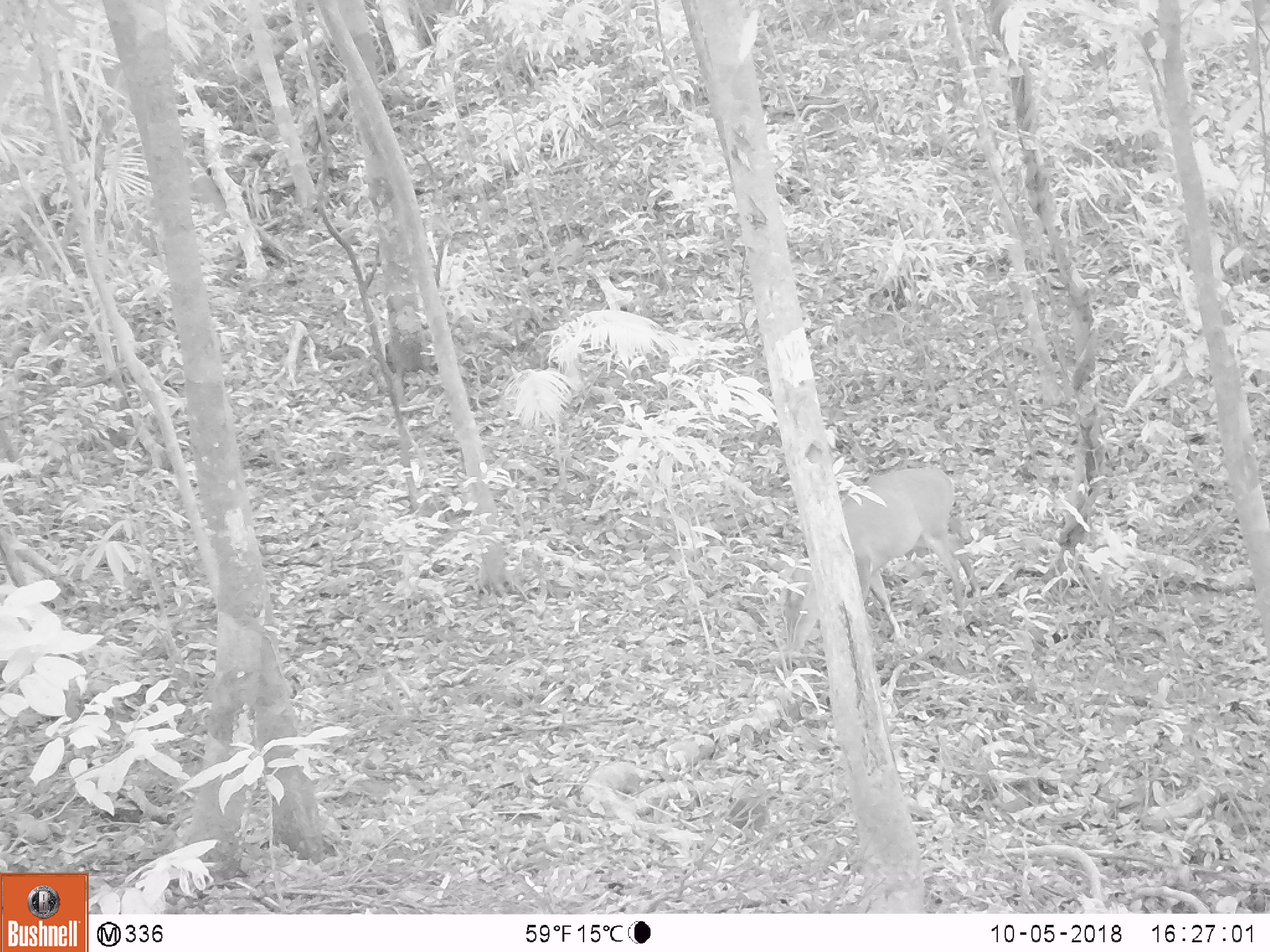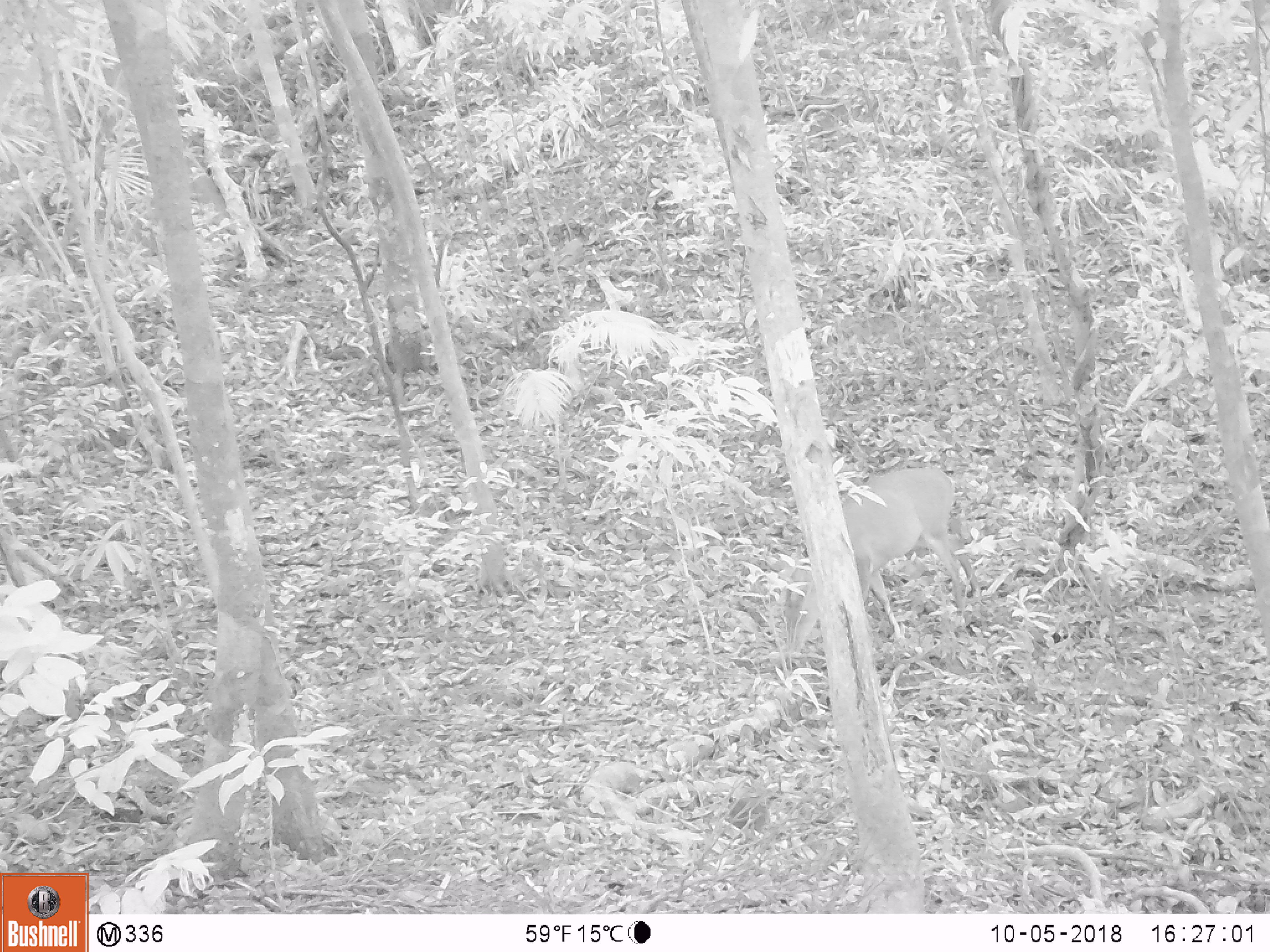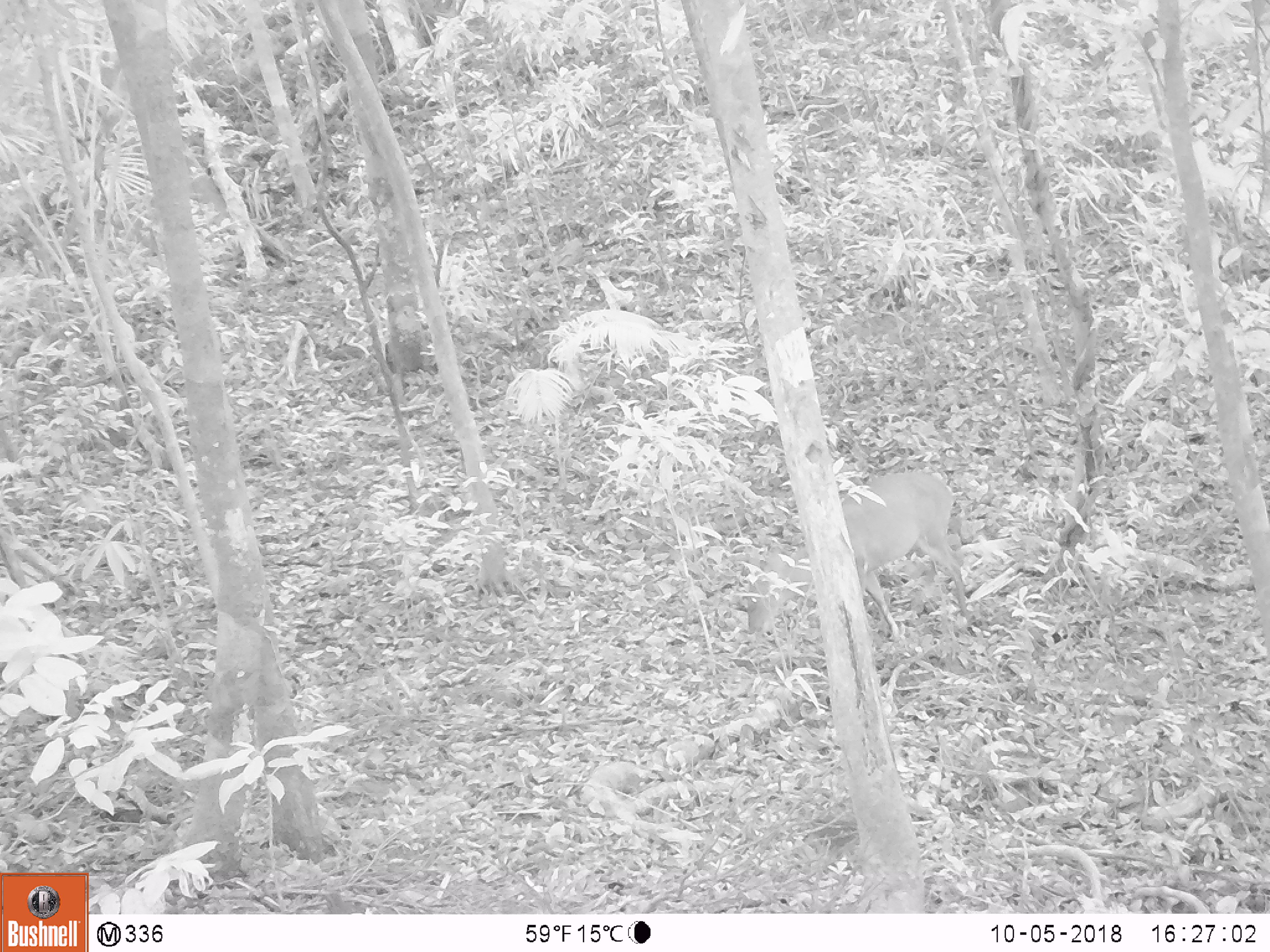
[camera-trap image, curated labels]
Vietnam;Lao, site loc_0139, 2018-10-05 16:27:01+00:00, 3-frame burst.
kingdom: Animalia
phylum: Chordata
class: Mammalia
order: Artiodactyla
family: Cervidae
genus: Muntiacus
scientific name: Muntiacus vuquangensis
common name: large-antlered muntjac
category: large antlered muntjac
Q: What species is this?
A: Large antlered muntjac (large-antlered muntjac) (Muntiacus vuquangensis).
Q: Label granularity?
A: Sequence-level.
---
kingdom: Animalia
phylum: Chordata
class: Aves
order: Galliformes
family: Phasianidae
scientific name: Phasianidae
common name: partridge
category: unidentified partridge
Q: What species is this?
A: Unidentified partridge (partridge) (Phasianidae).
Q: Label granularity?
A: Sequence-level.